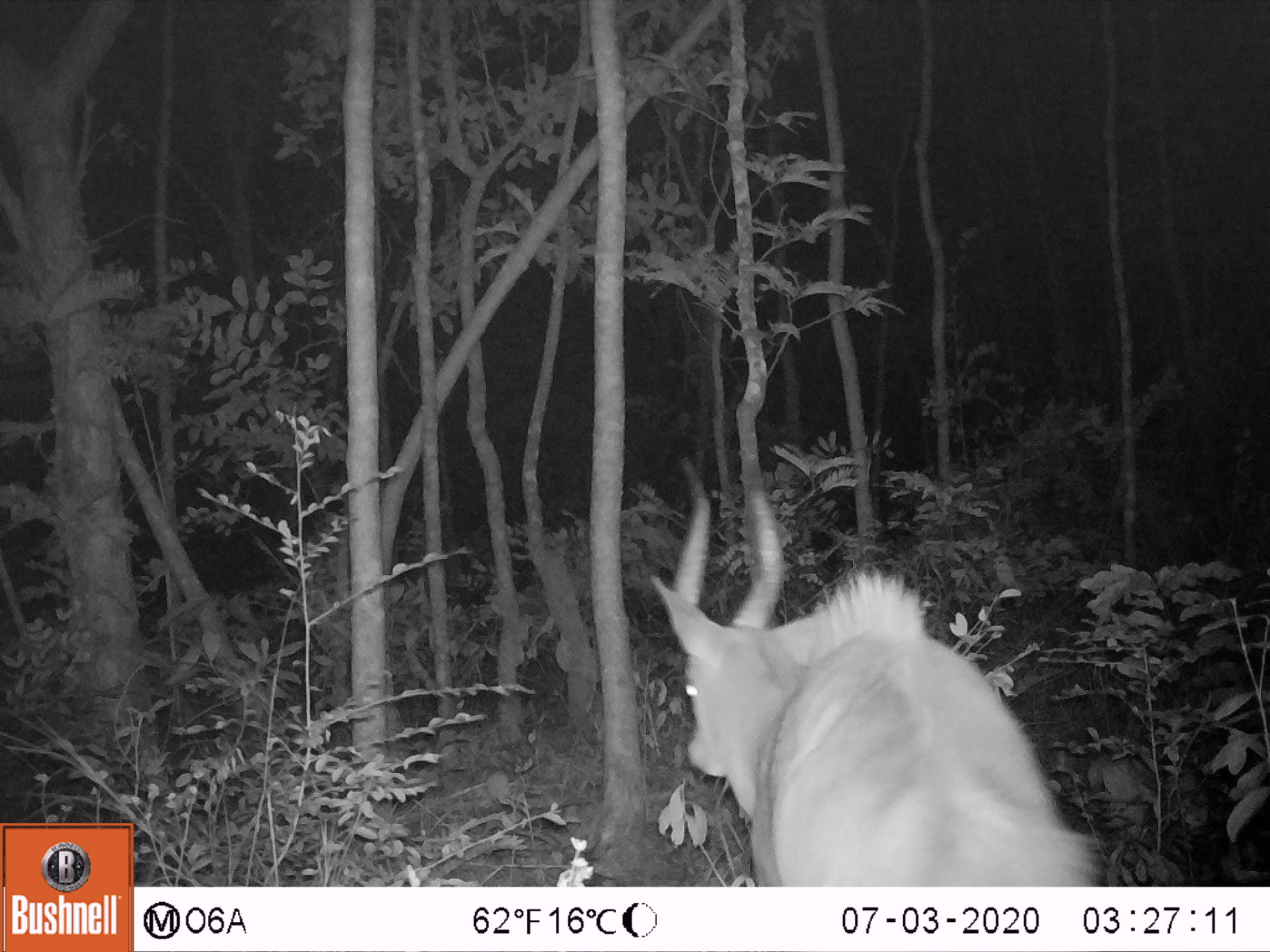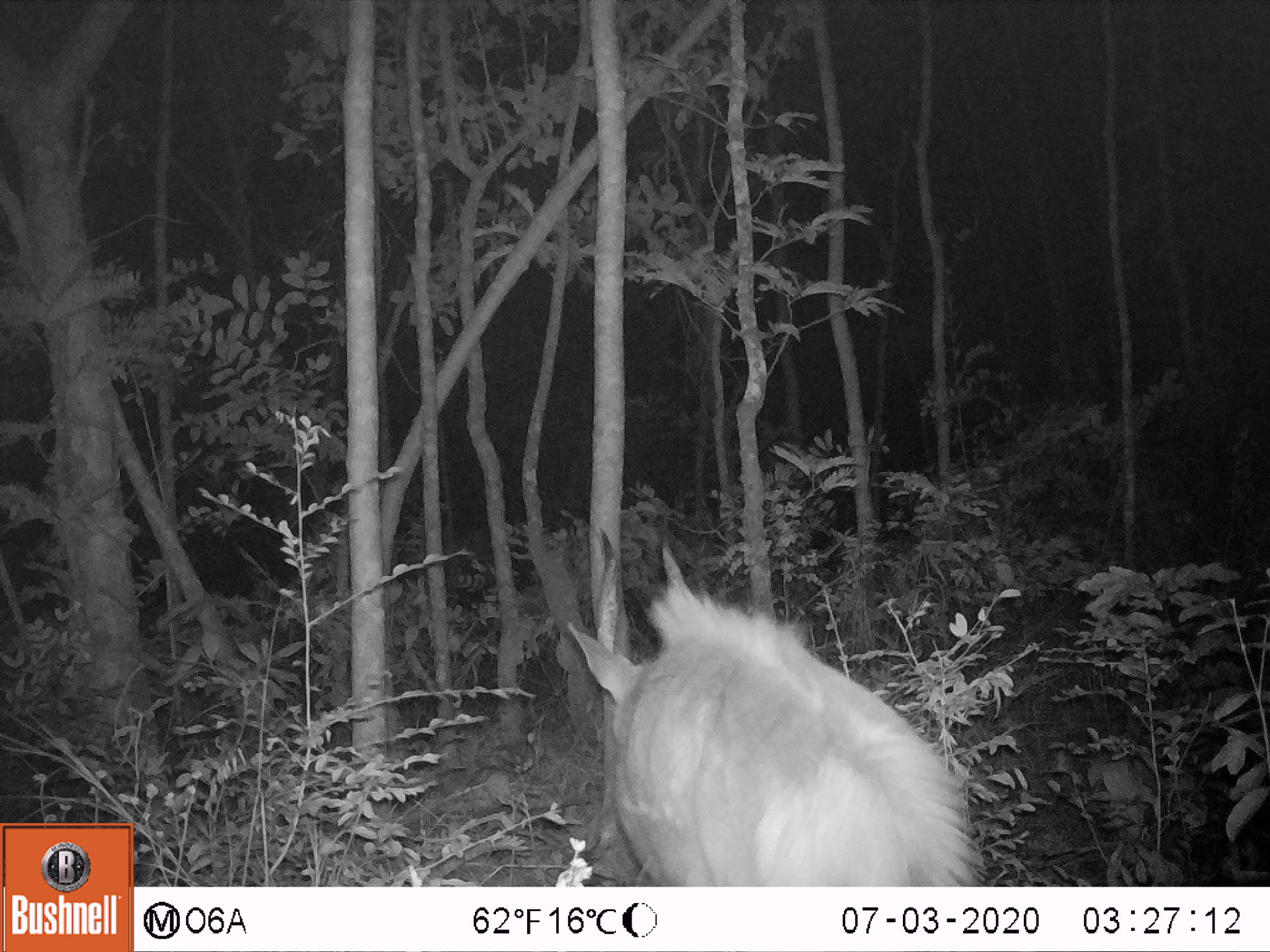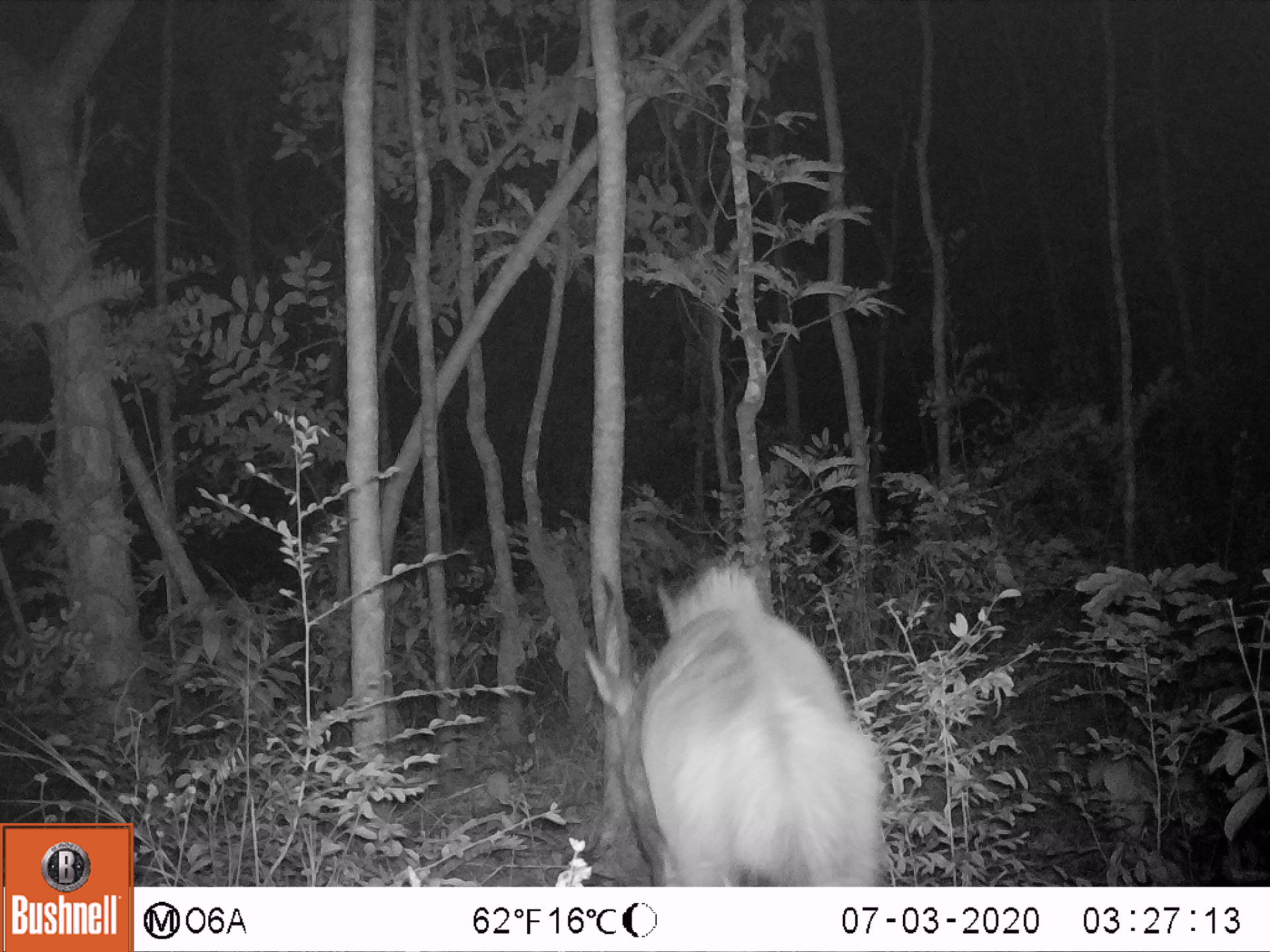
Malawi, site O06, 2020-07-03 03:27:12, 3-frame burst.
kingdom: Animalia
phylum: Chordata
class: Mammalia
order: Artiodactyla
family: Bovidae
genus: Tragelaphus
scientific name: Tragelaphus sylvaticus sylvaticus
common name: cape bushbuck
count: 1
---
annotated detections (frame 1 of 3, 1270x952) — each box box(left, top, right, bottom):
cape bushbuck: box(643, 450, 1108, 885)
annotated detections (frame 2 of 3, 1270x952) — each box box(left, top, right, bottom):
cape bushbuck: box(560, 519, 985, 885)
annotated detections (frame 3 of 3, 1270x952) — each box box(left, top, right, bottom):
cape bushbuck: box(576, 558, 901, 885)